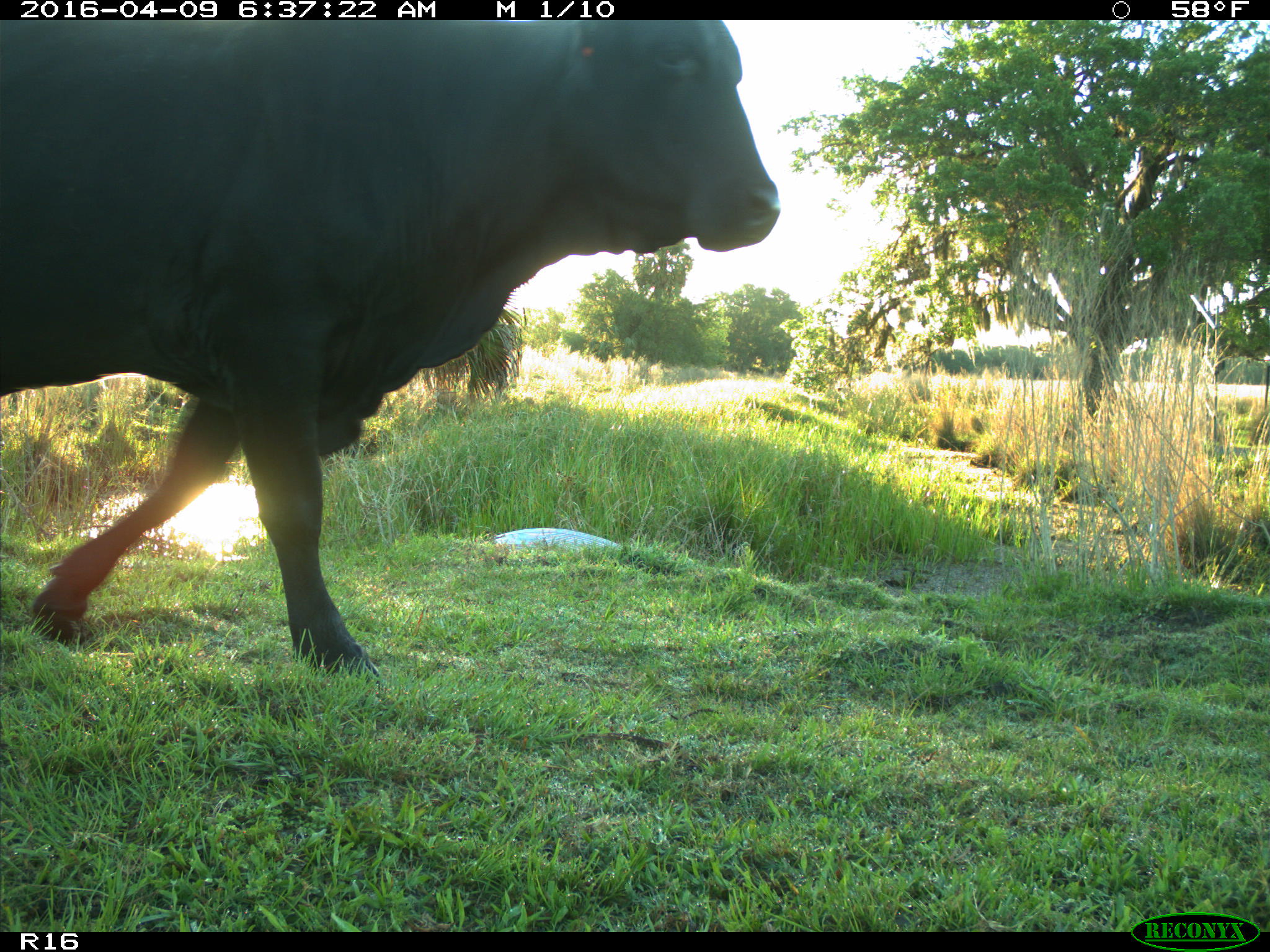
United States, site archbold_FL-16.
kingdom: Animalia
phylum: Chordata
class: Mammalia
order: Artiodactyla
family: Bovidae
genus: Bos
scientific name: Bos taurus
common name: domestic cow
Bos taurus (domestic cow).